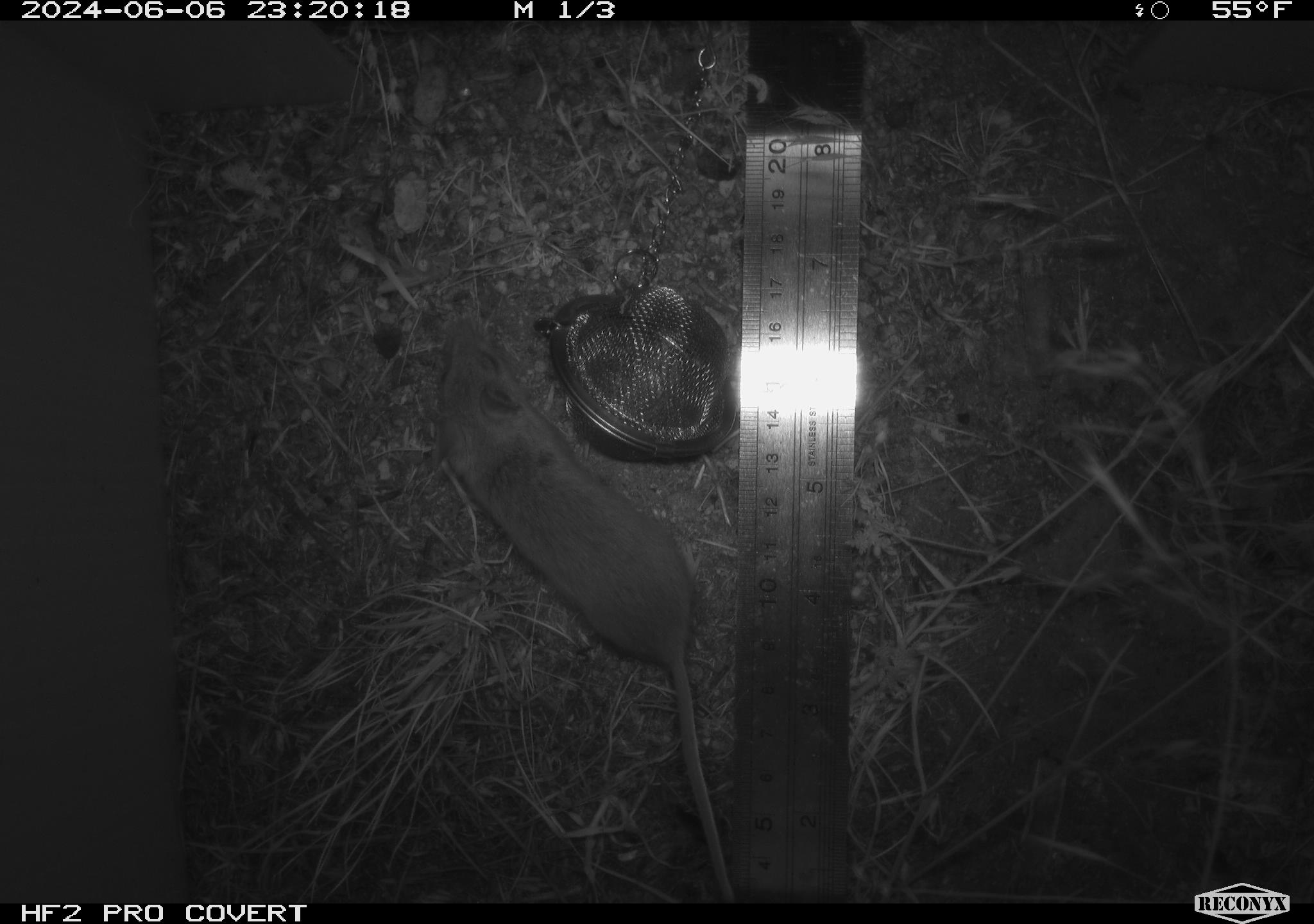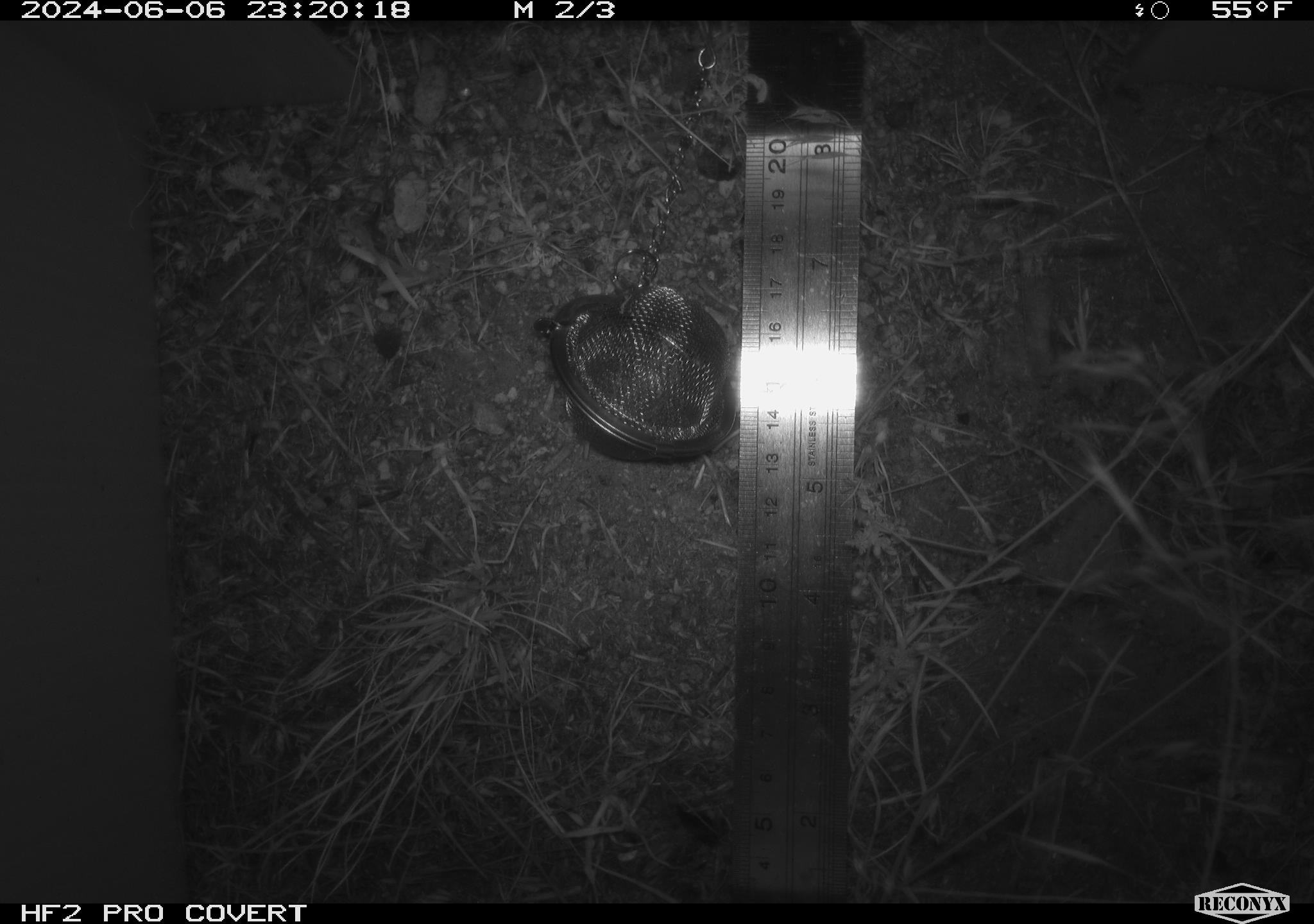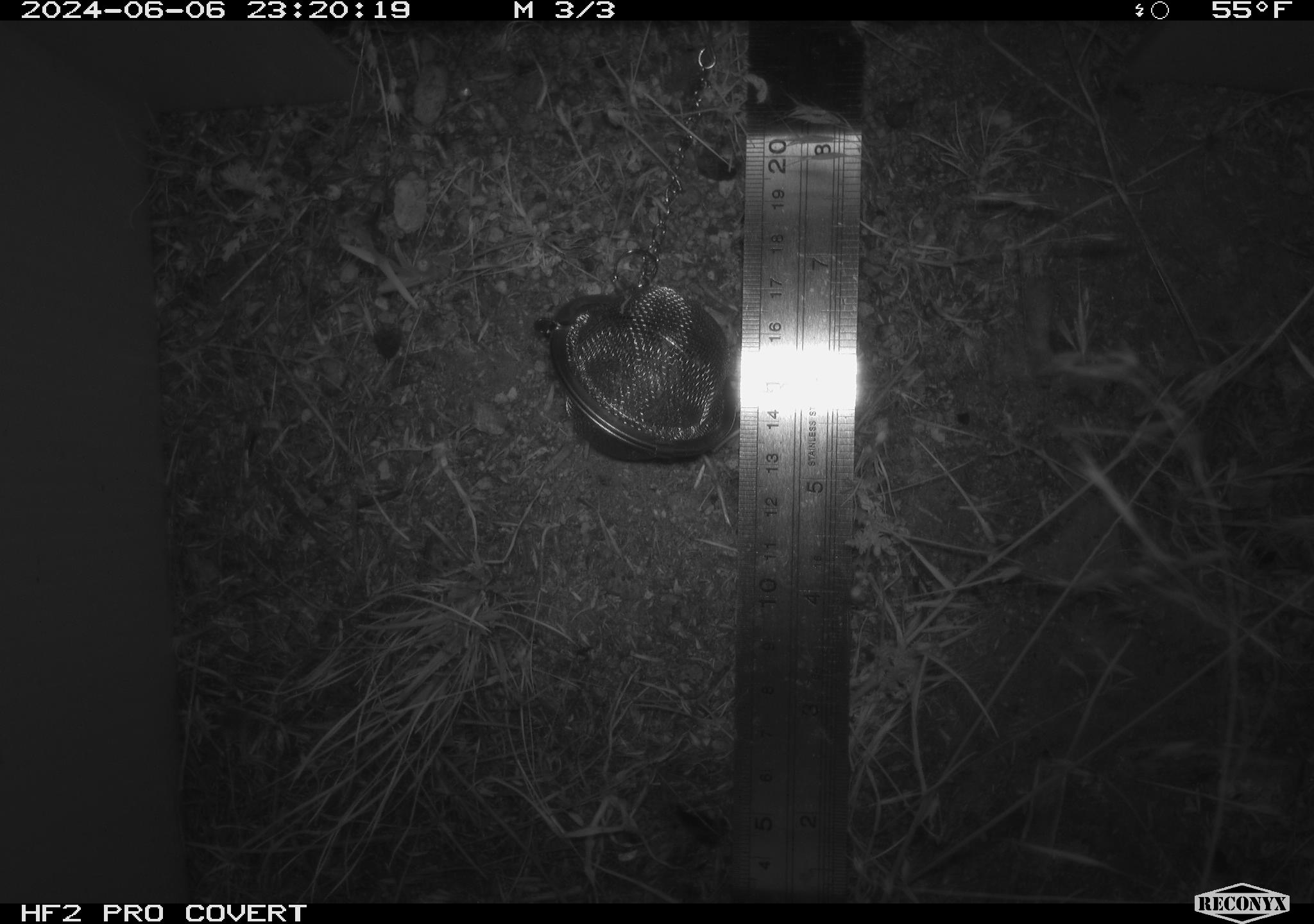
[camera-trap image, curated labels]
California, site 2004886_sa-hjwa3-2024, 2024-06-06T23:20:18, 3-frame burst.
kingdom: Animalia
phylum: Chordata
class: Mammalia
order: Rodentia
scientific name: Rodentia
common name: rodent